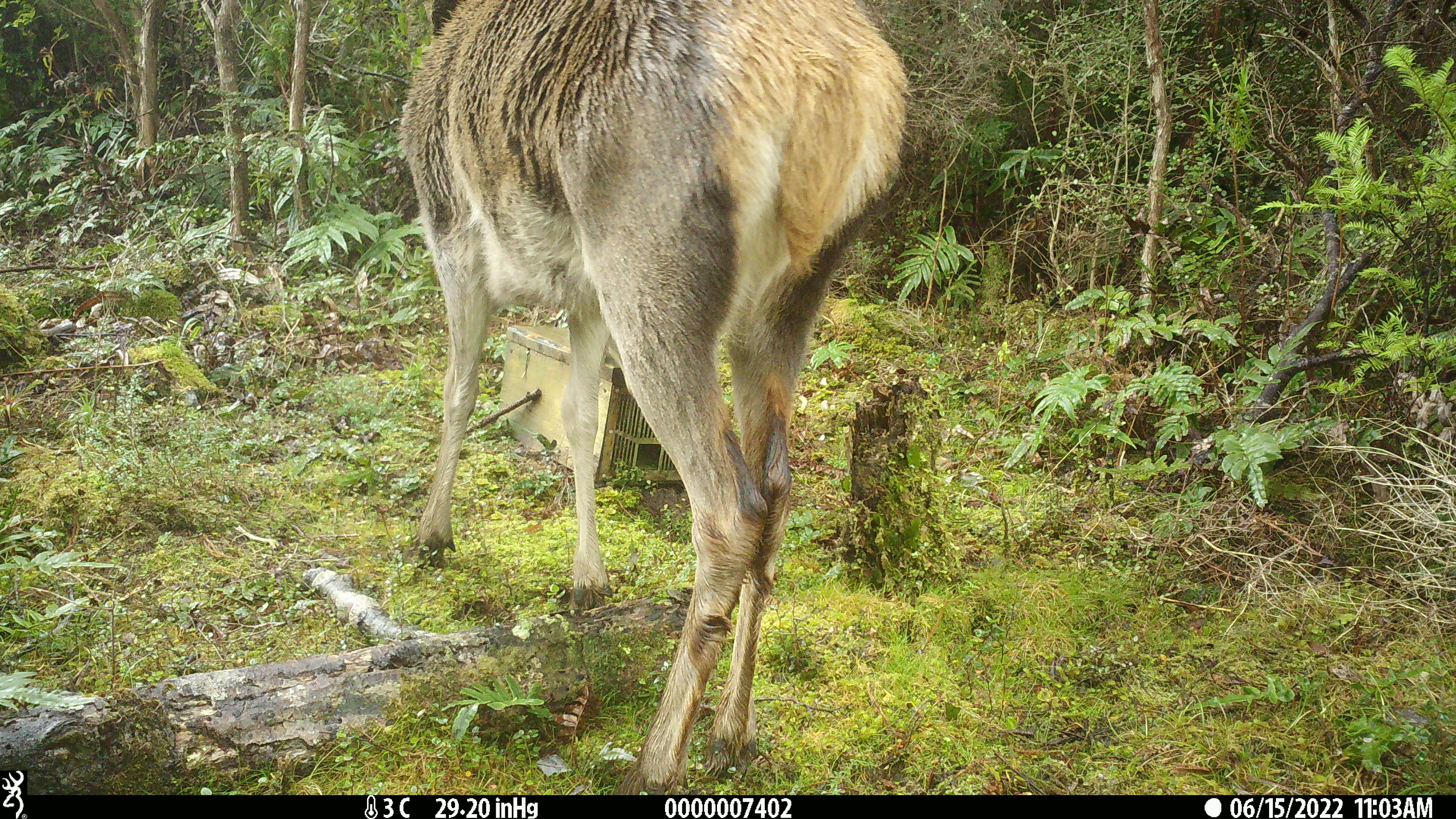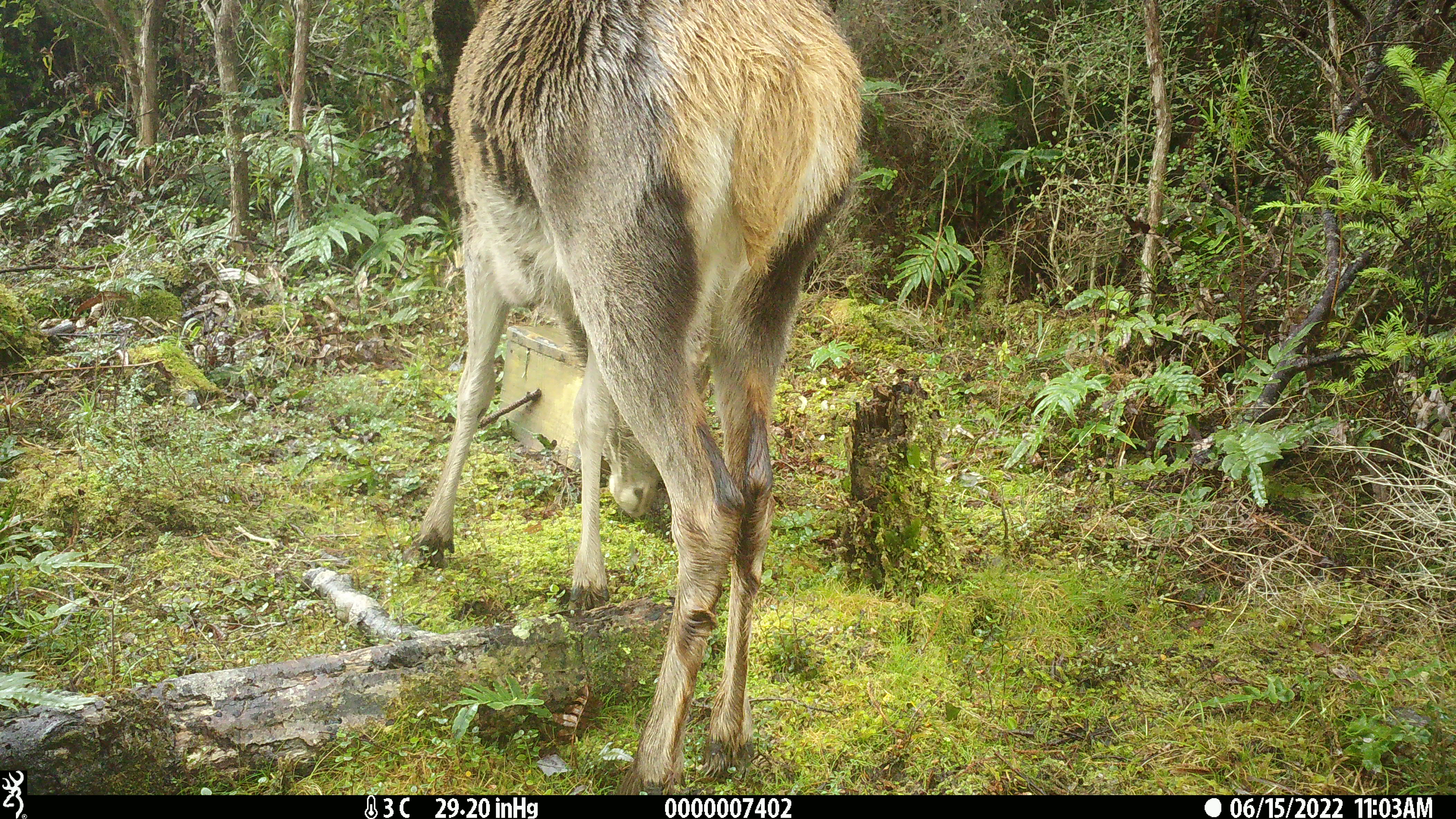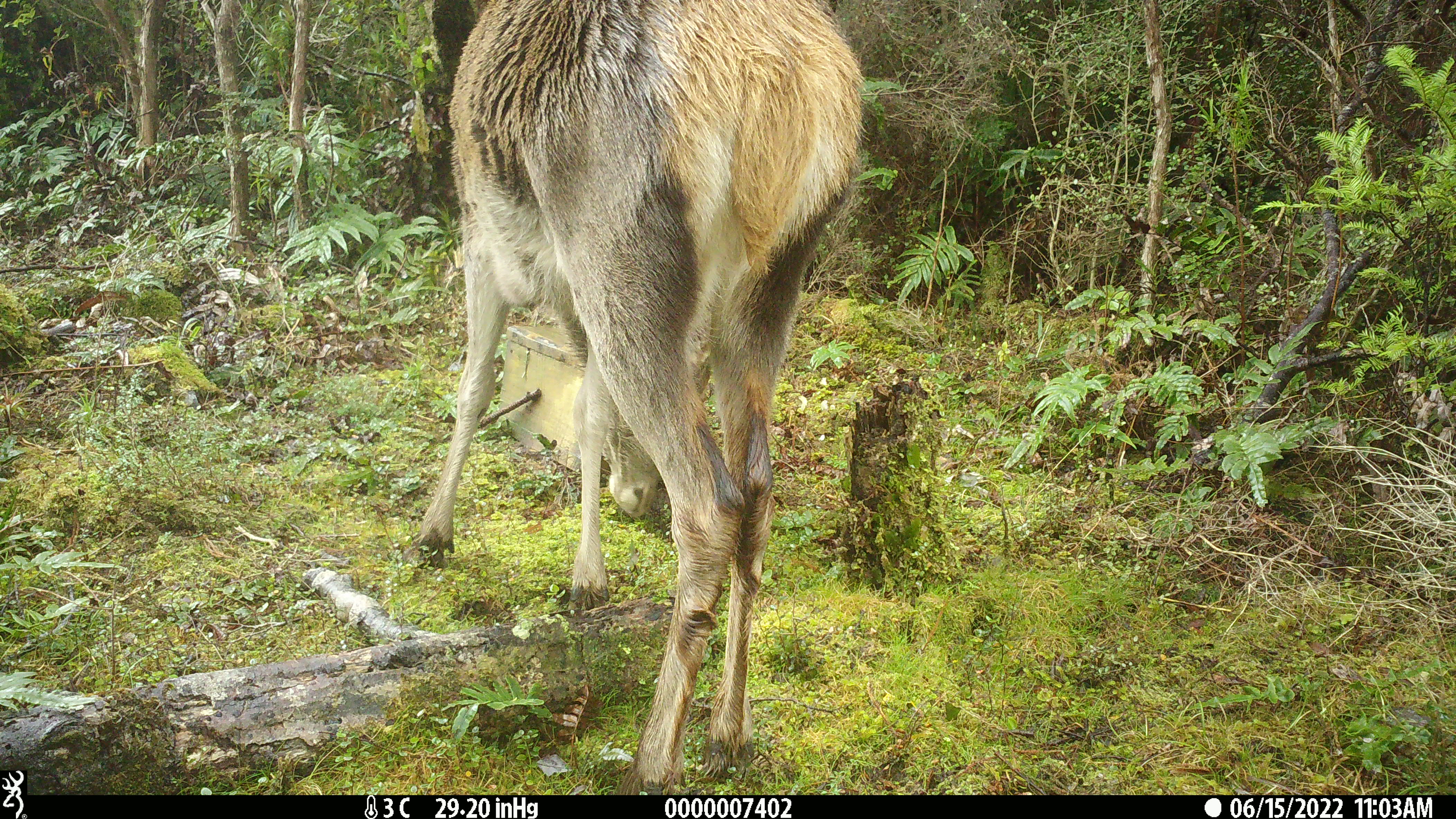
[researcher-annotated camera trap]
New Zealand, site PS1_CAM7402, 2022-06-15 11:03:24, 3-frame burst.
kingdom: Animalia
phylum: Chordata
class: Mammalia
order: Artiodactyla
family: Cervidae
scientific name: Cervidae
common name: deer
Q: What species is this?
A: Deer (Cervidae).